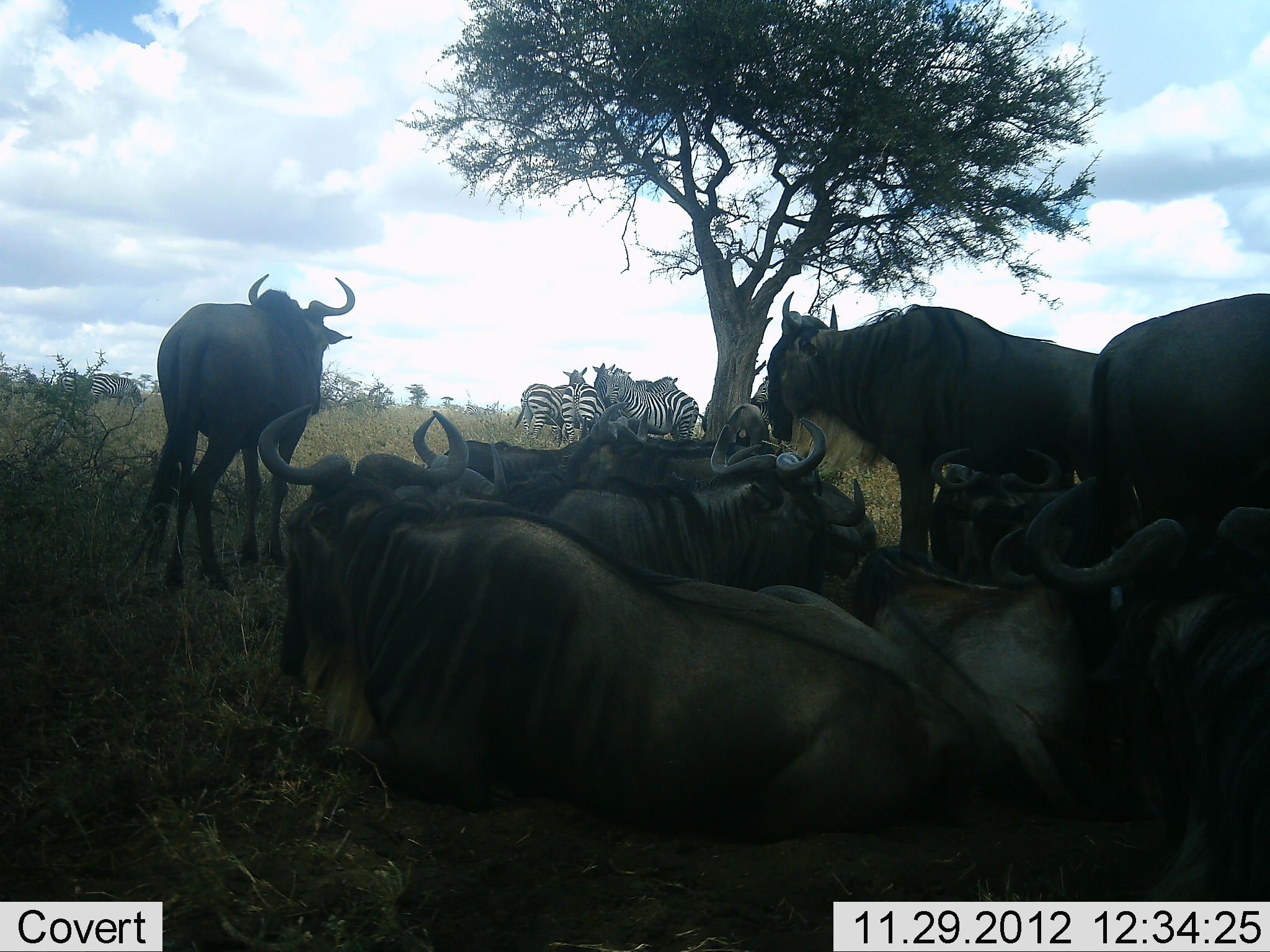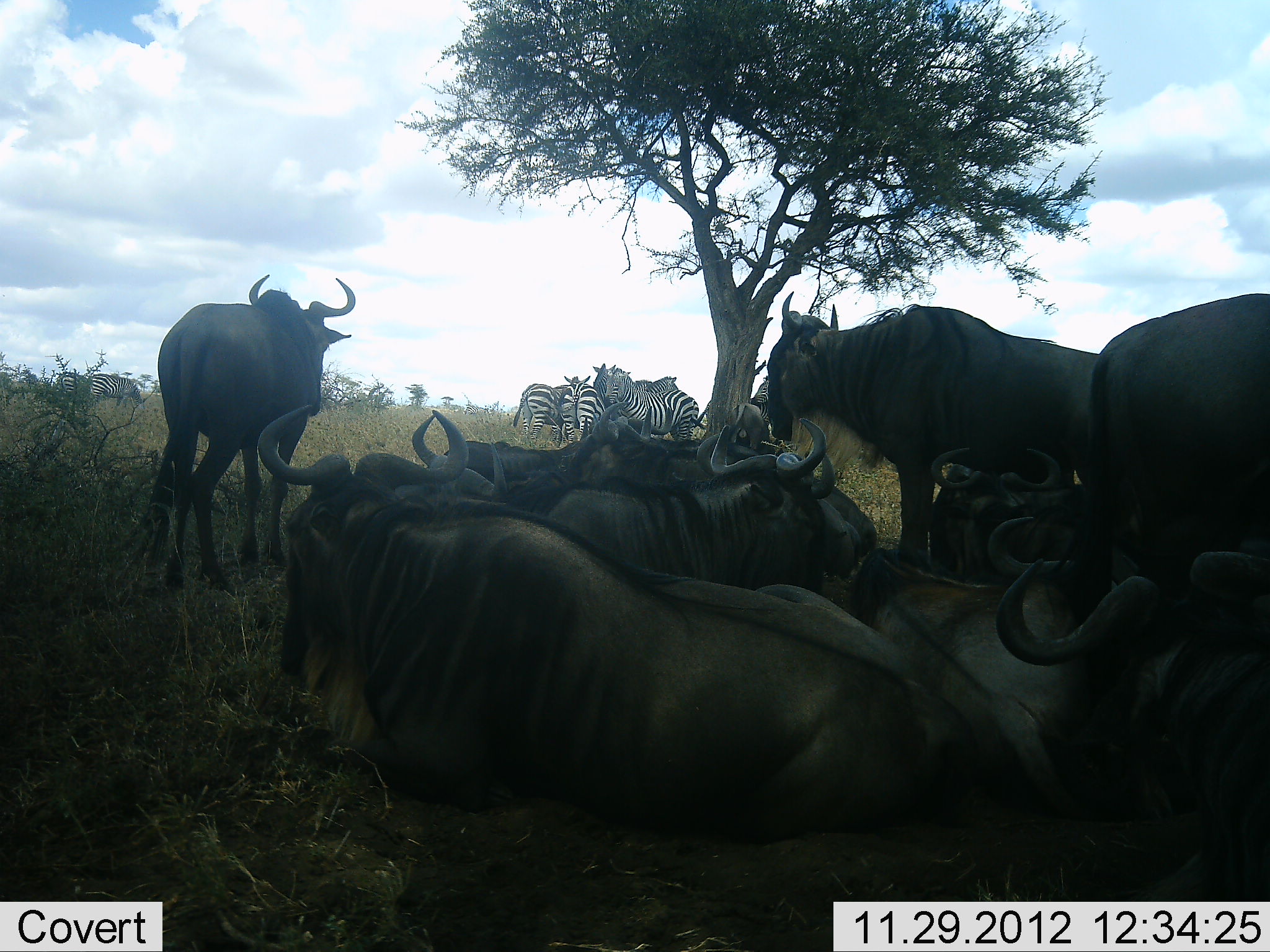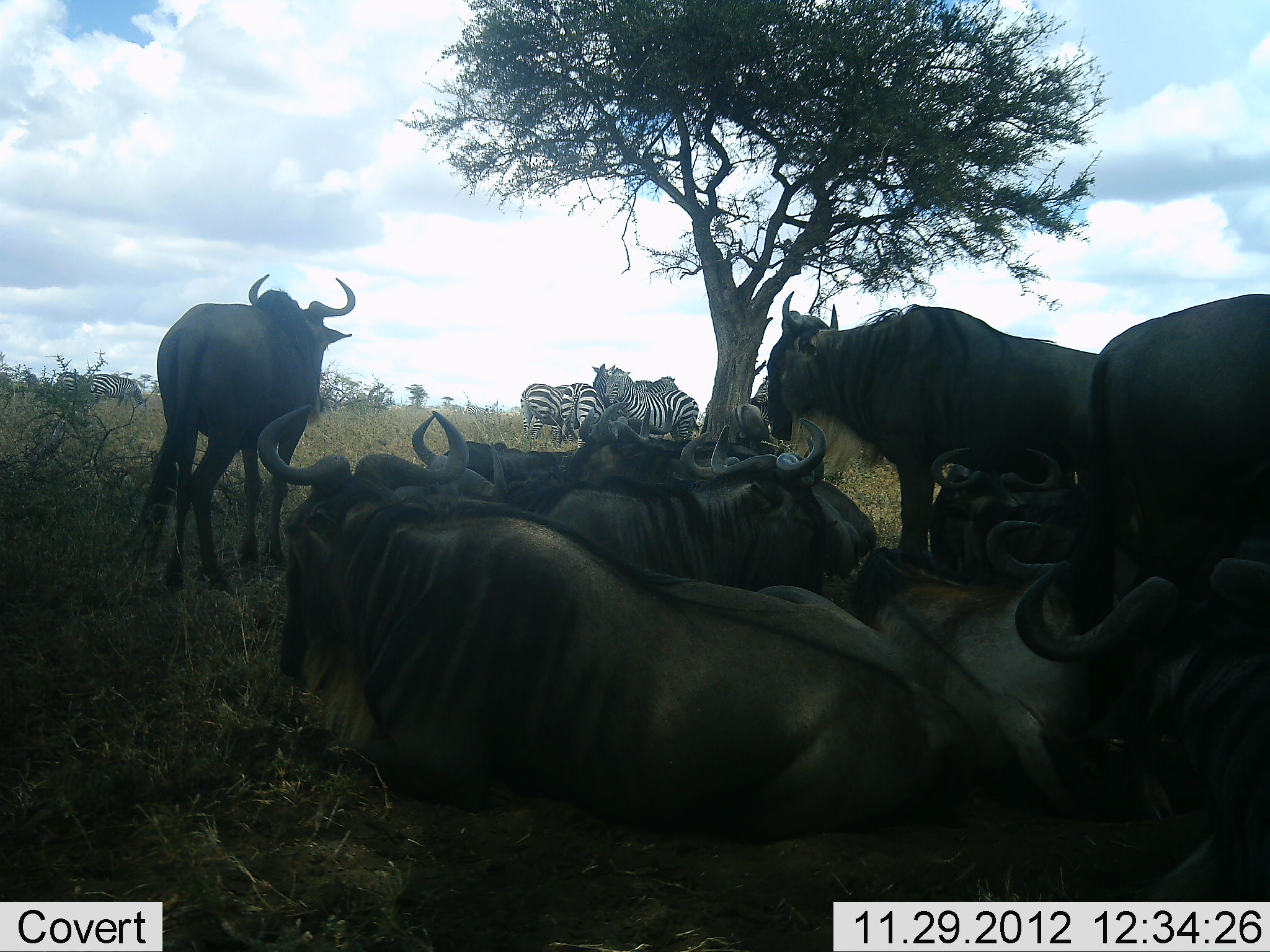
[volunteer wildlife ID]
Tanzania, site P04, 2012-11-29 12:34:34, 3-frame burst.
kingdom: Animalia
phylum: Chordata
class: Mammalia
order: Artiodactyla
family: Bovidae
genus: Connochaetes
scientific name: Connochaetes taurinus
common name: blue wildebeest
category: wildebeest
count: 10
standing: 80%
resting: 100%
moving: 20%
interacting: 0%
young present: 0%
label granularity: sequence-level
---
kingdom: Animalia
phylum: Chordata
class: Mammalia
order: Perissodactyla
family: Equidae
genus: Equus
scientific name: Equus quagga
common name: plains zebra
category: zebra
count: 5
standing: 90%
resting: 10%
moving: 0%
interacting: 0%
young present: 0%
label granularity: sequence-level